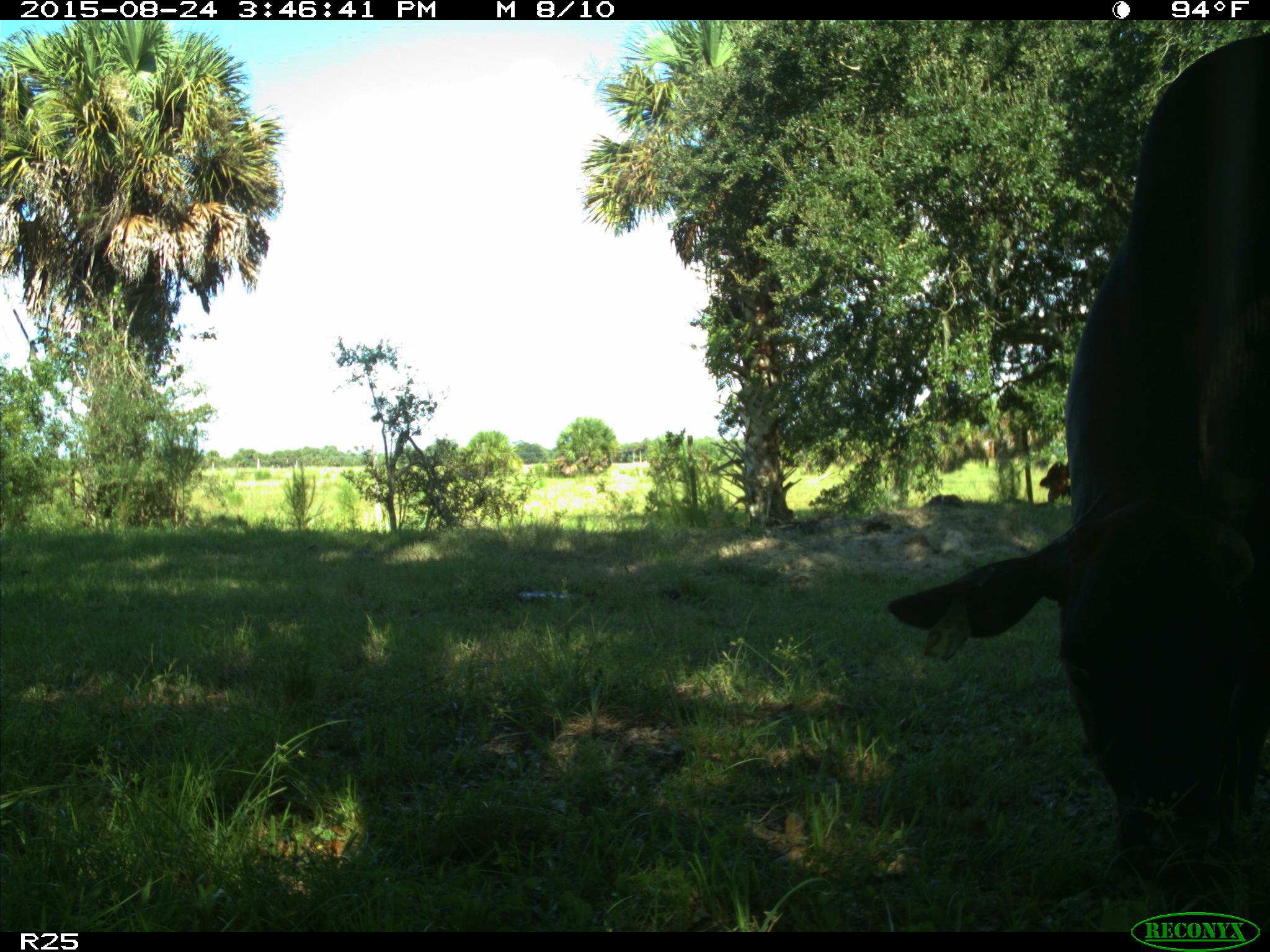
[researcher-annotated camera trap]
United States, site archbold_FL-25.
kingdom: Animalia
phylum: Chordata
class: Mammalia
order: Artiodactyla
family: Bovidae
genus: Bos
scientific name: Bos taurus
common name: domestic cow